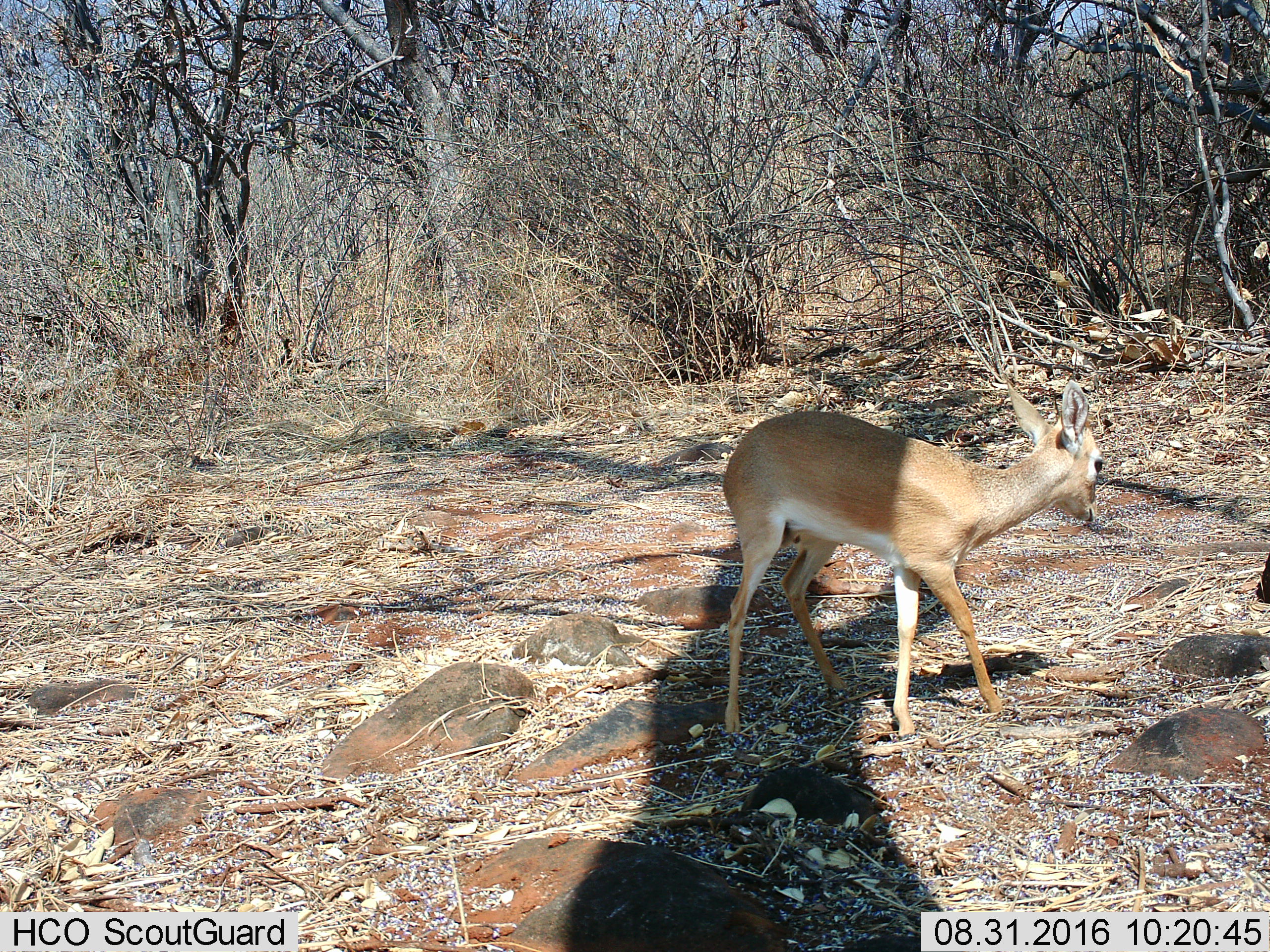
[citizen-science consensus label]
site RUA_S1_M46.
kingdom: Animalia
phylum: Chordata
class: Mammalia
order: Artiodactyla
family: Bovidae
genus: Madoqua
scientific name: Madoqua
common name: dik-dik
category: dikdik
Dikdik (dik-dik) (Madoqua), count 1. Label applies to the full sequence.